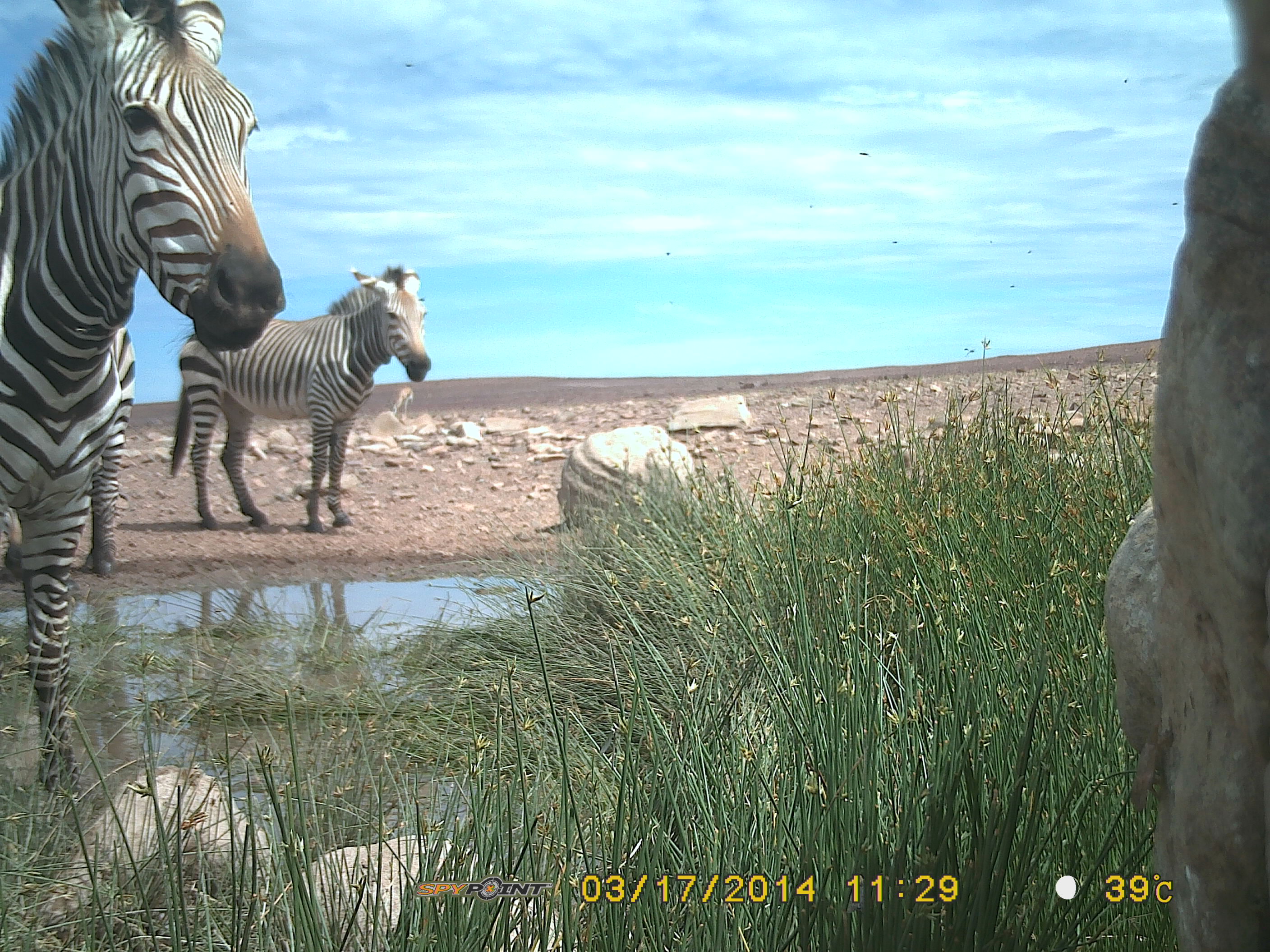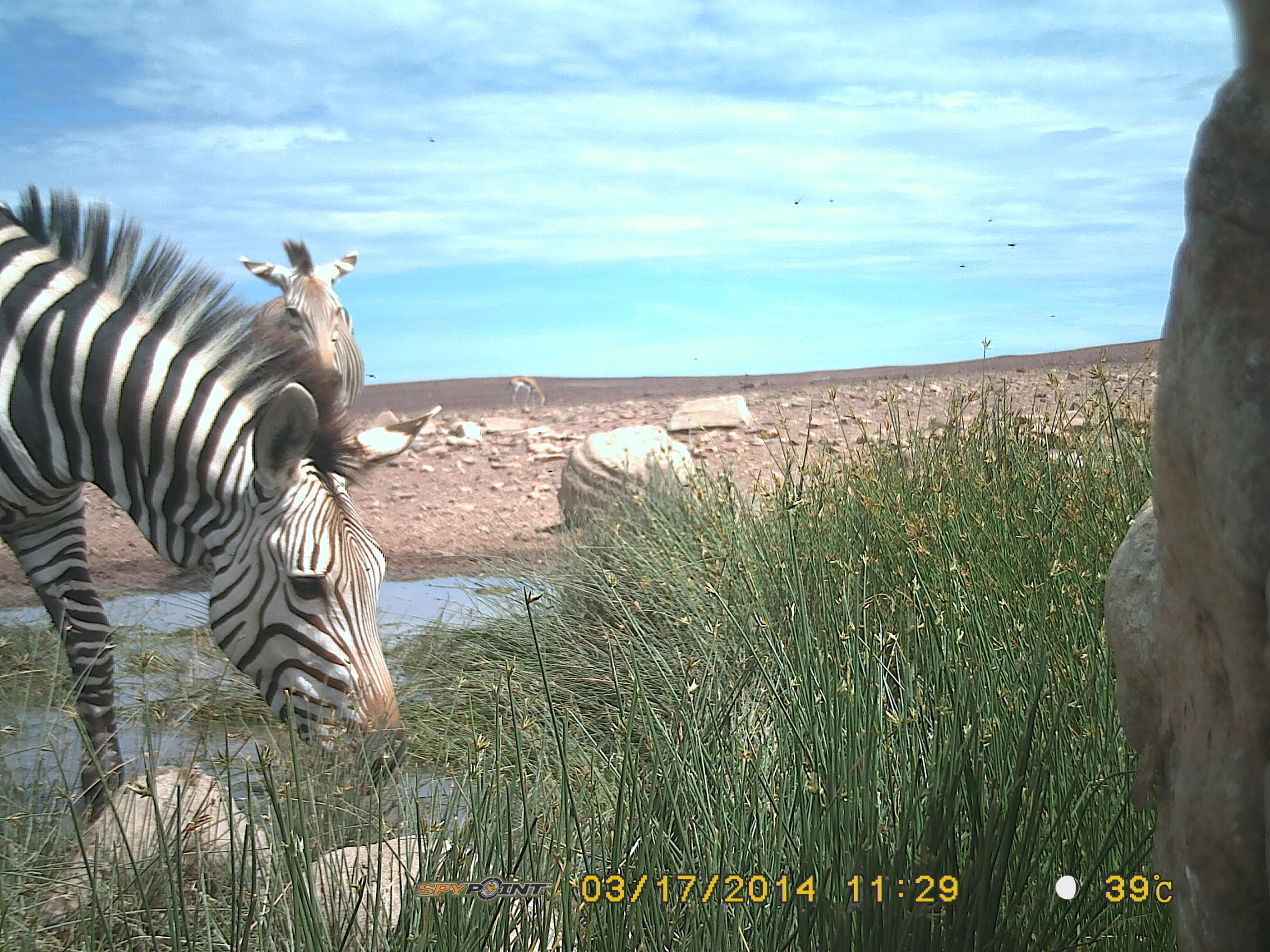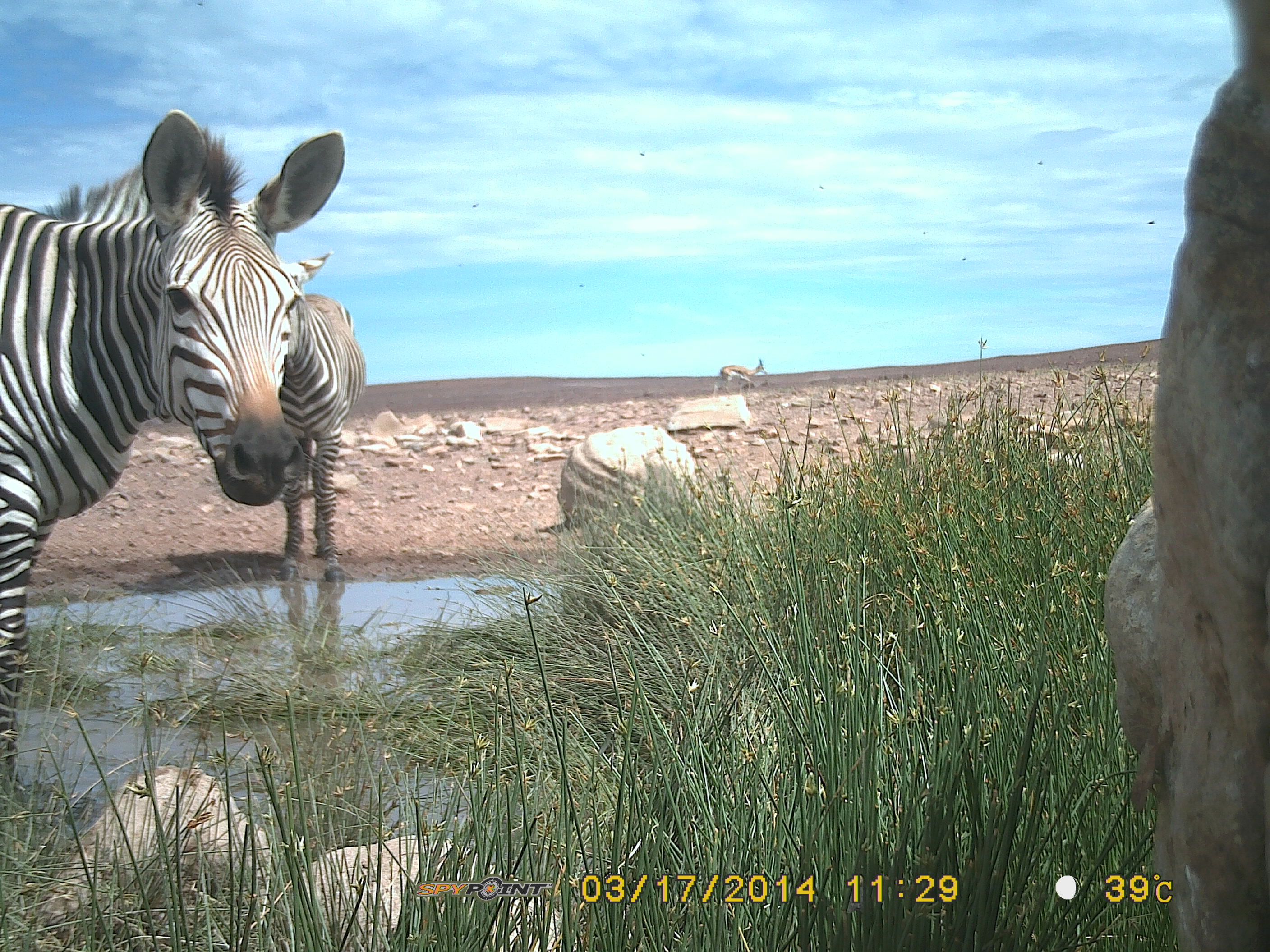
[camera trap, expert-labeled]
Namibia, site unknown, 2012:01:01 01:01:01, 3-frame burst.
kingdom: Animalia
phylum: Chordata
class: Mammalia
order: Perissodactyla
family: Equidae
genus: Equus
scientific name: Equus zebra hartmannae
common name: hartmann's mountain zebra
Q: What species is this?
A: Equus zebra hartmannae (hartmann's mountain zebra).